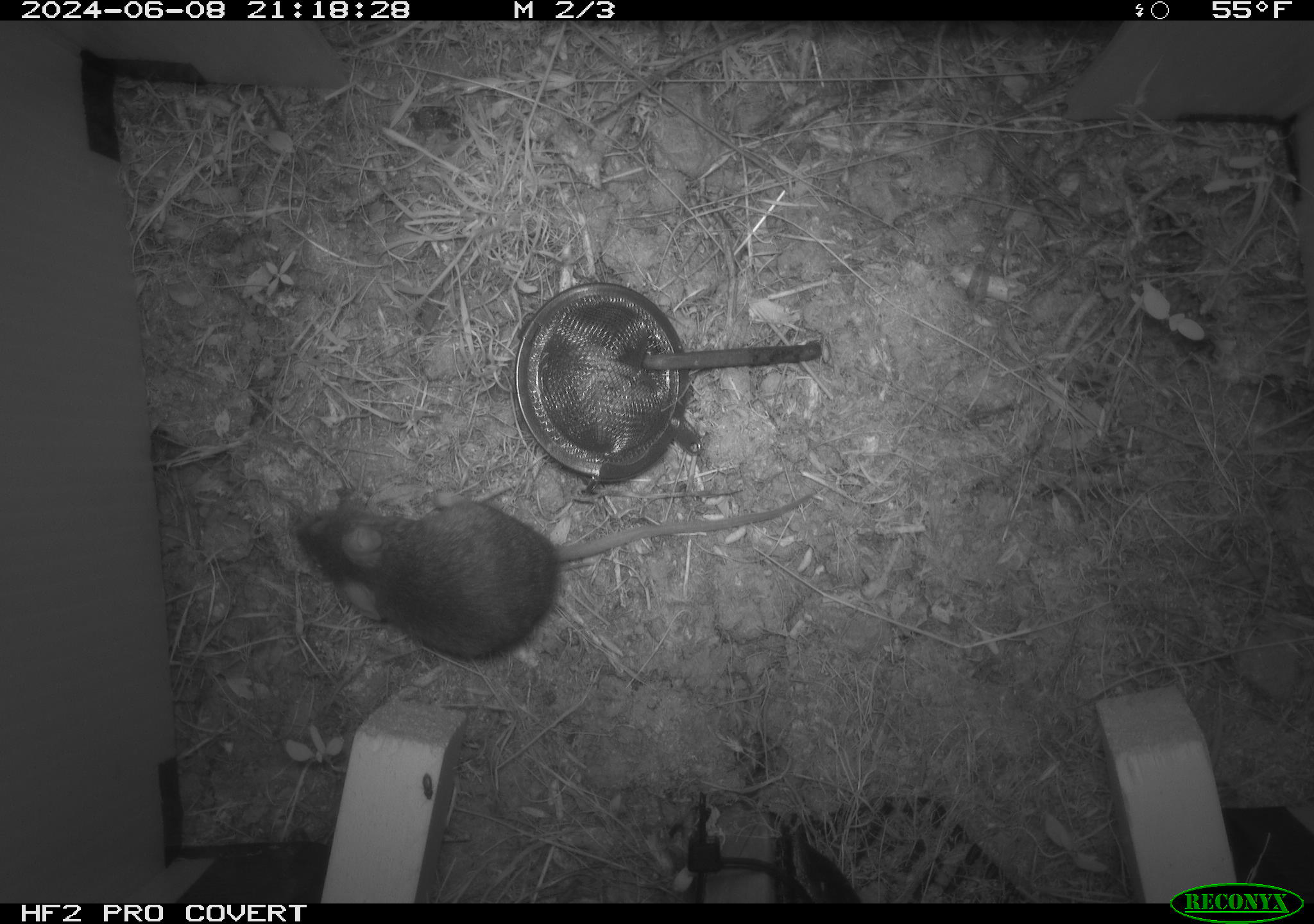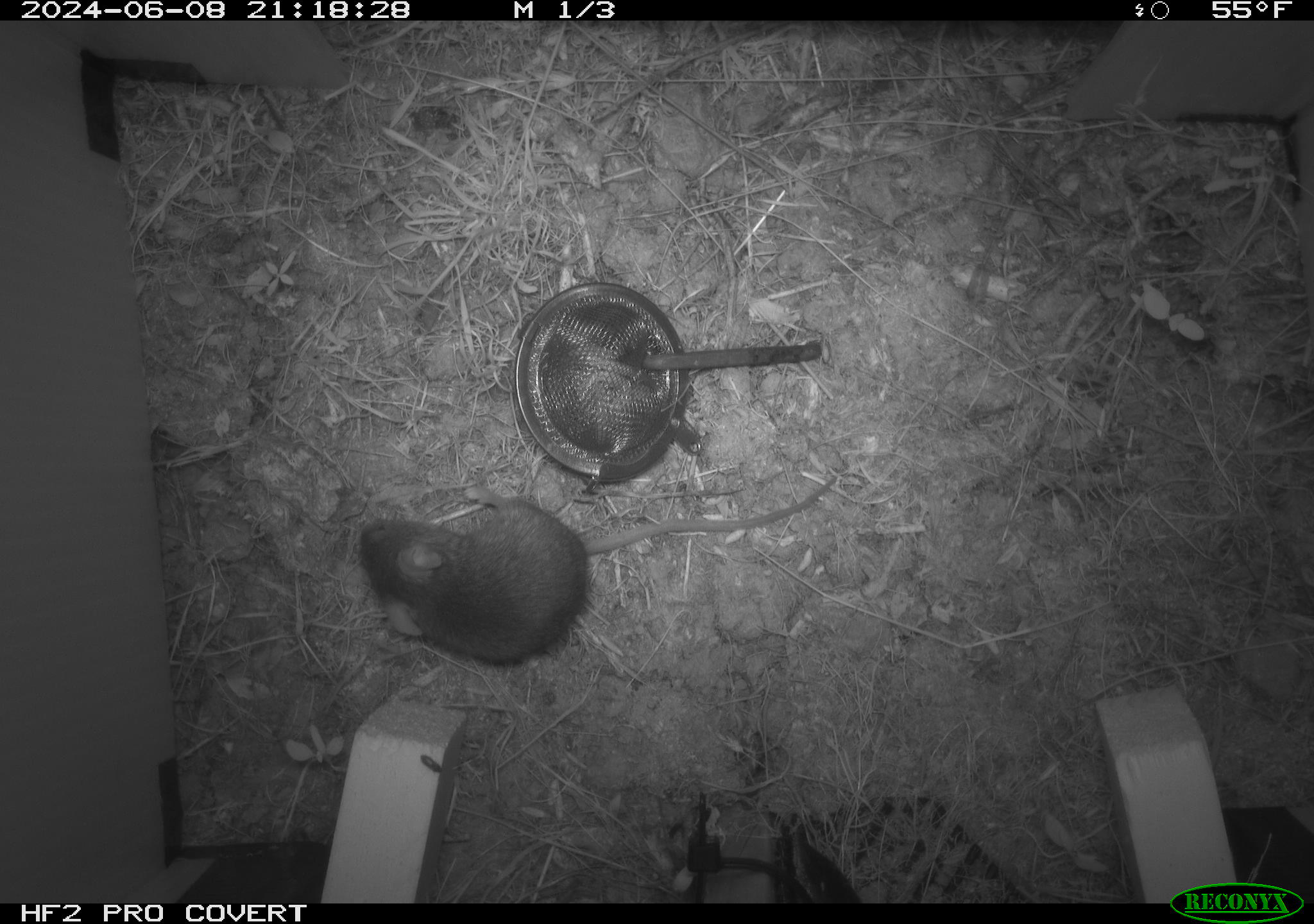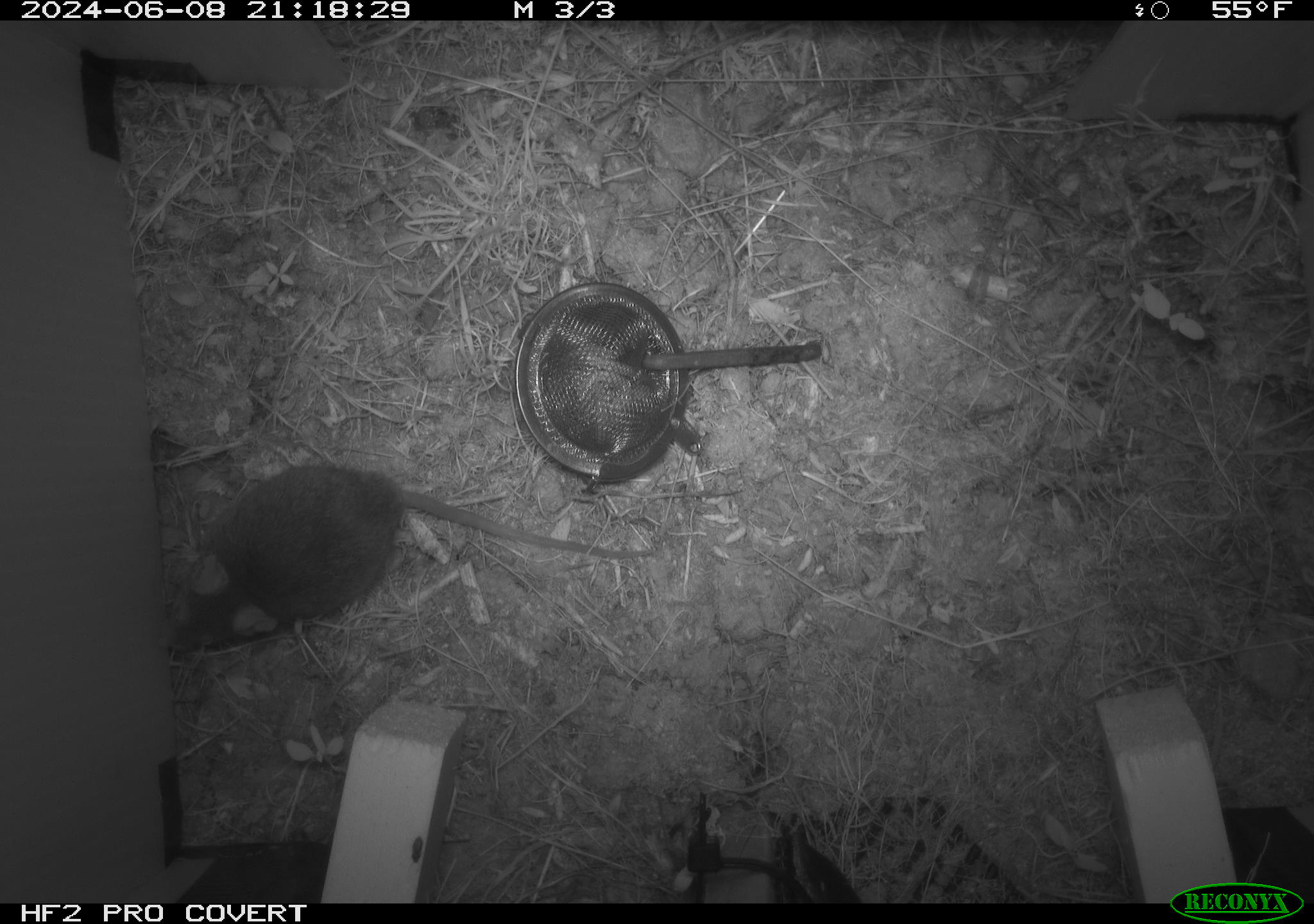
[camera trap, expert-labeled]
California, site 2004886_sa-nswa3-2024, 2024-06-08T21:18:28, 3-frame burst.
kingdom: Animalia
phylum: Chordata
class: Mammalia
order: Rodentia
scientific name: Rodentia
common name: rodent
Rodent (Rodentia).